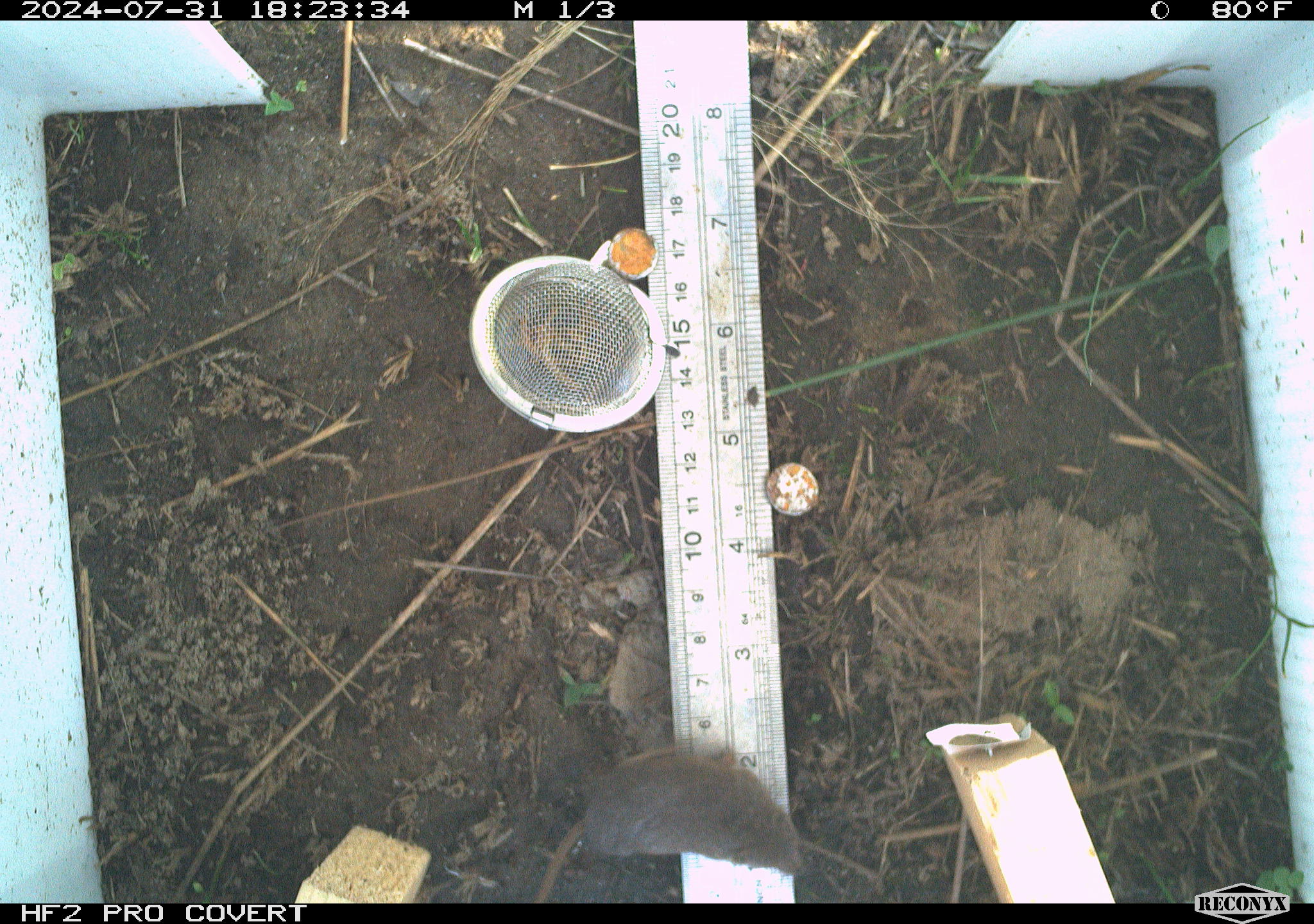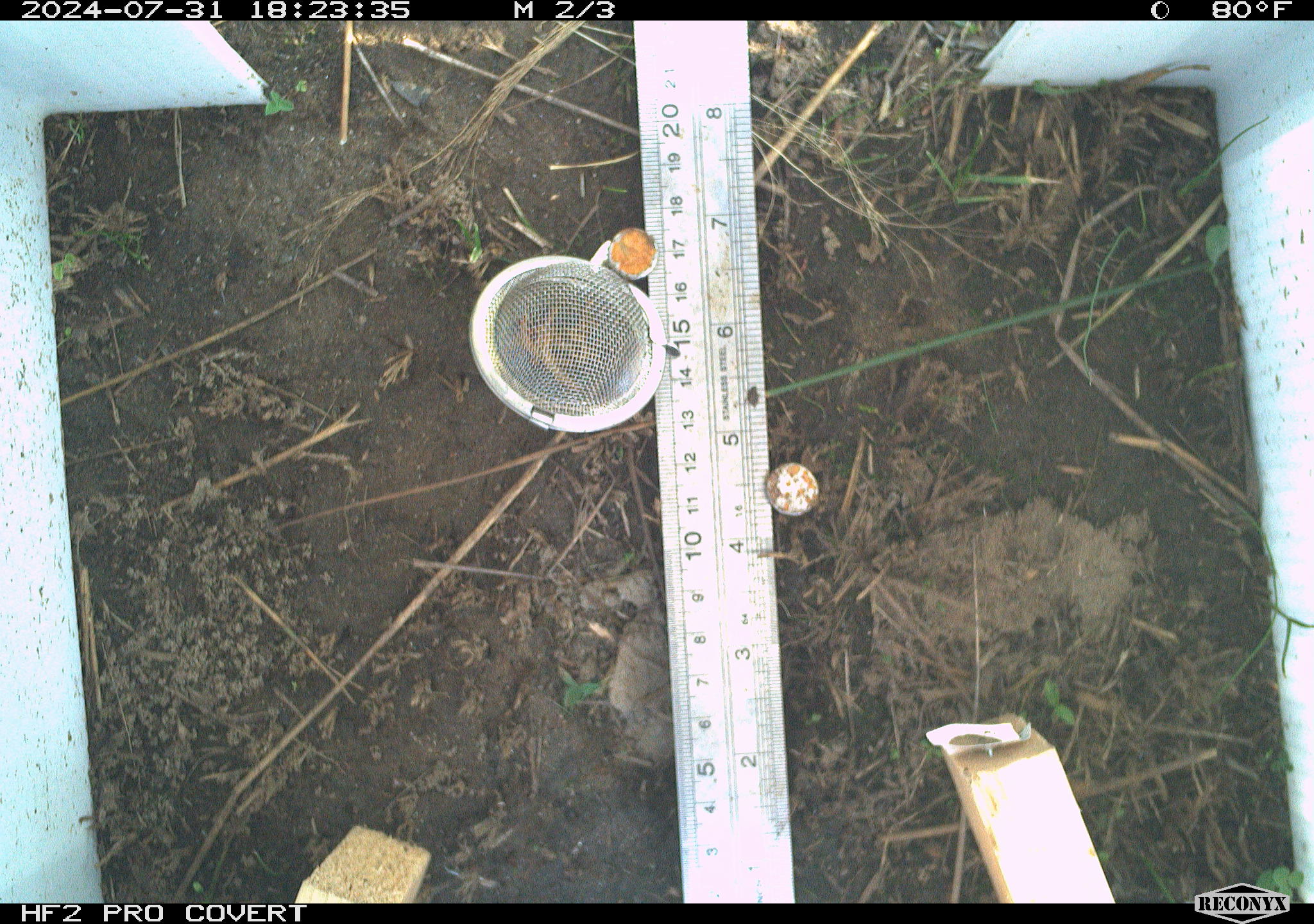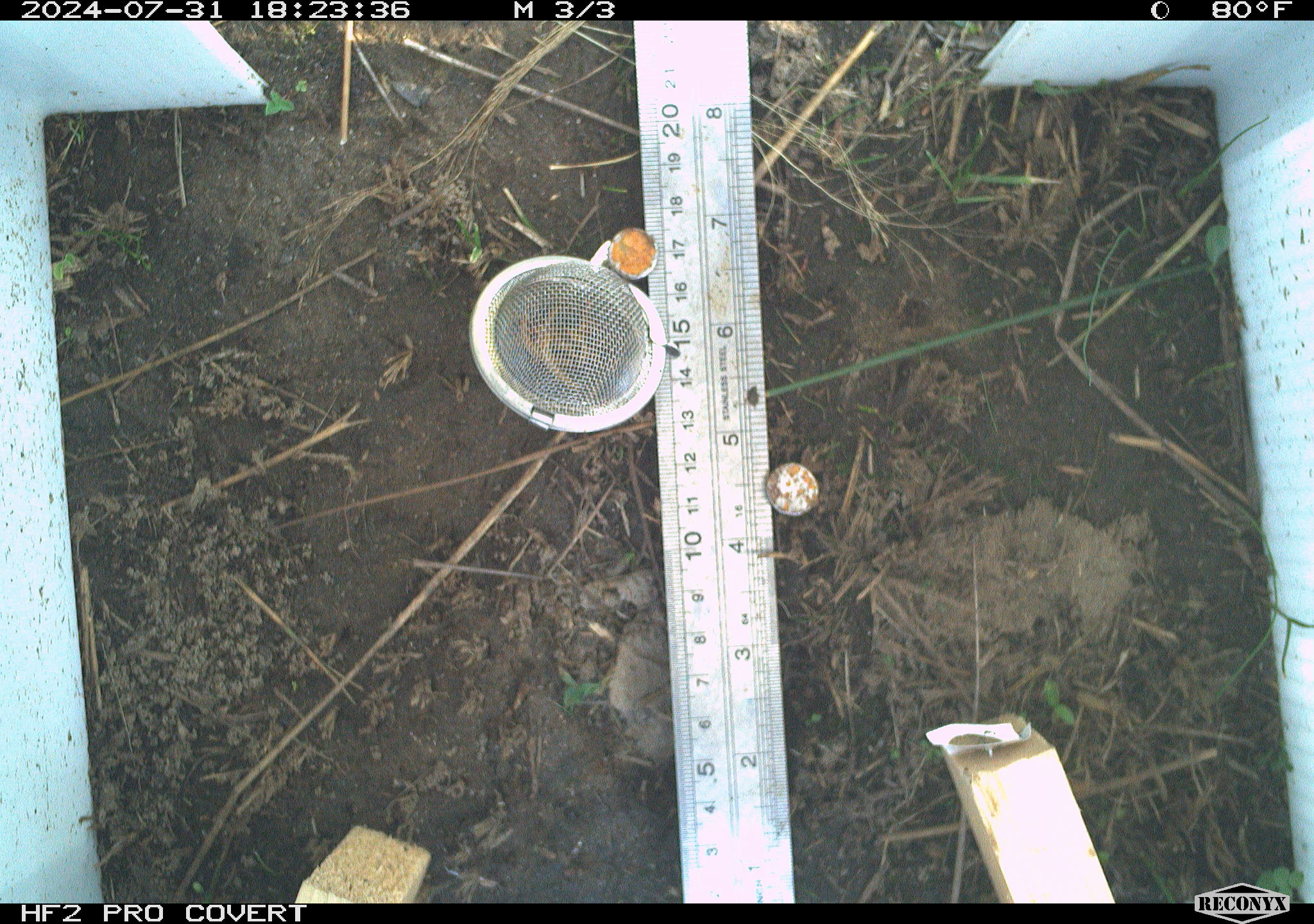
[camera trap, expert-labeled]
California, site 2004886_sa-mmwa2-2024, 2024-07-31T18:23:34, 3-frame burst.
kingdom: Animalia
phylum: Chordata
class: Mammalia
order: Eulipotyphla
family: Soricidae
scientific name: Soricidae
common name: shrews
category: soricidae family